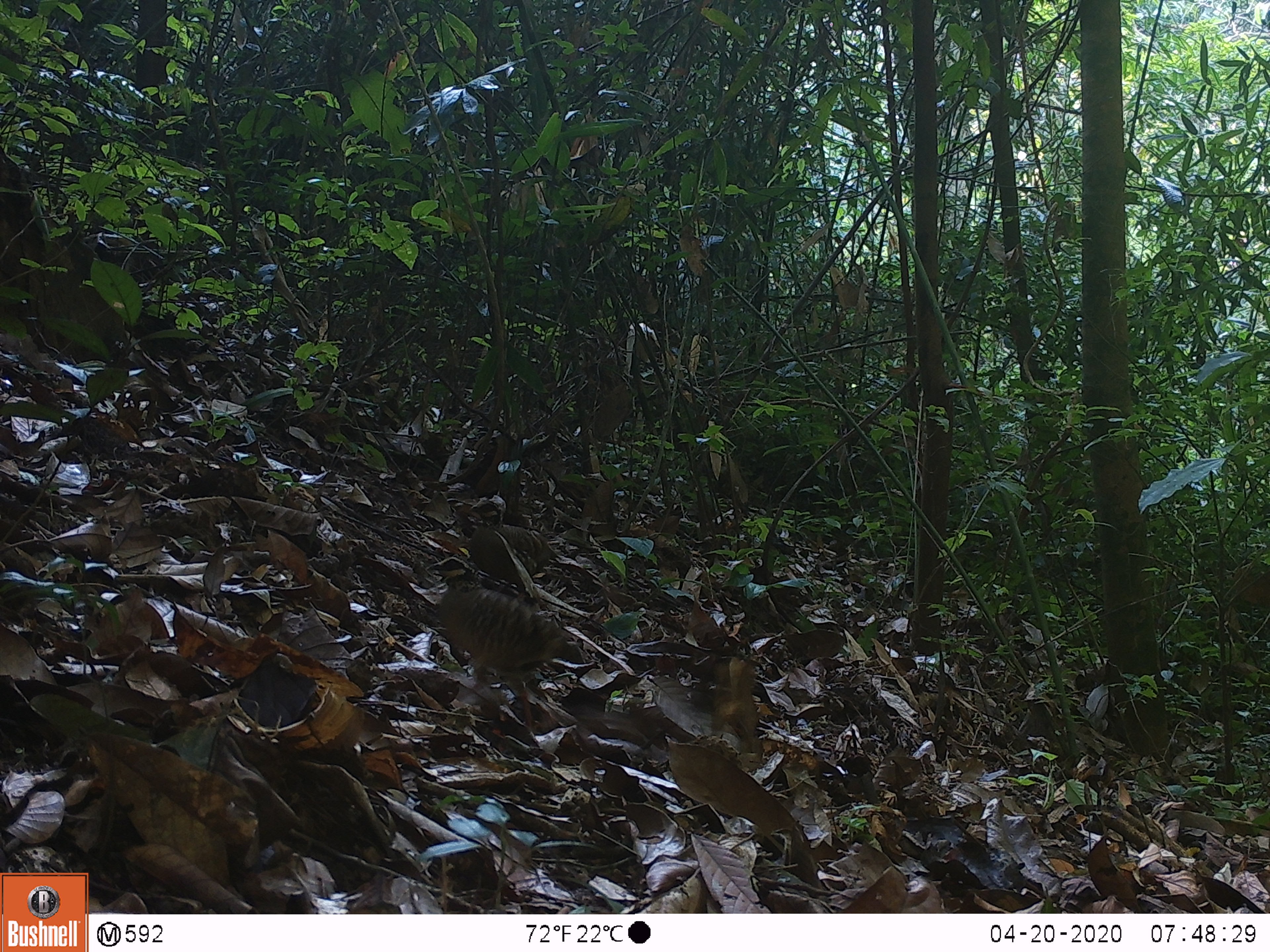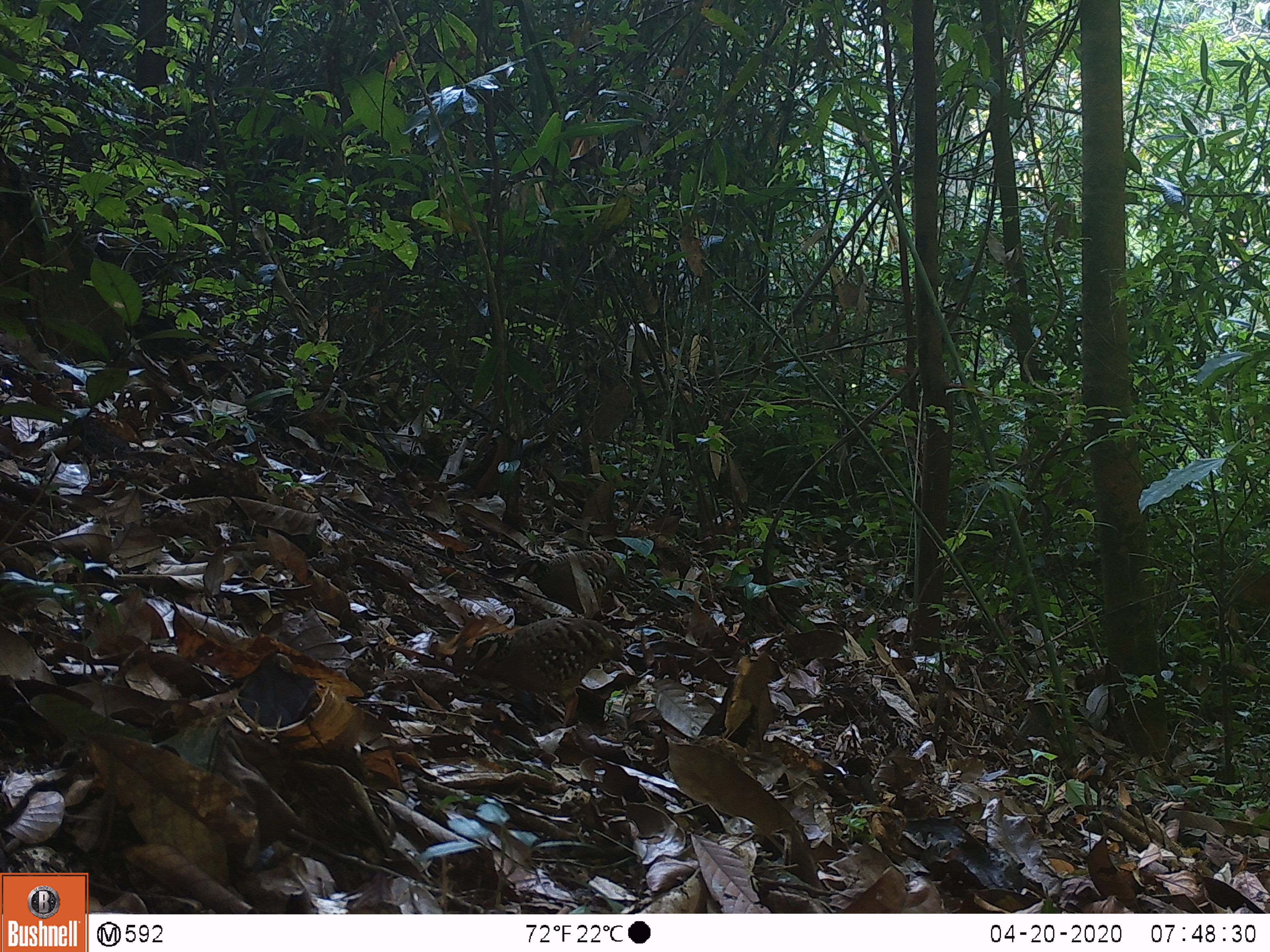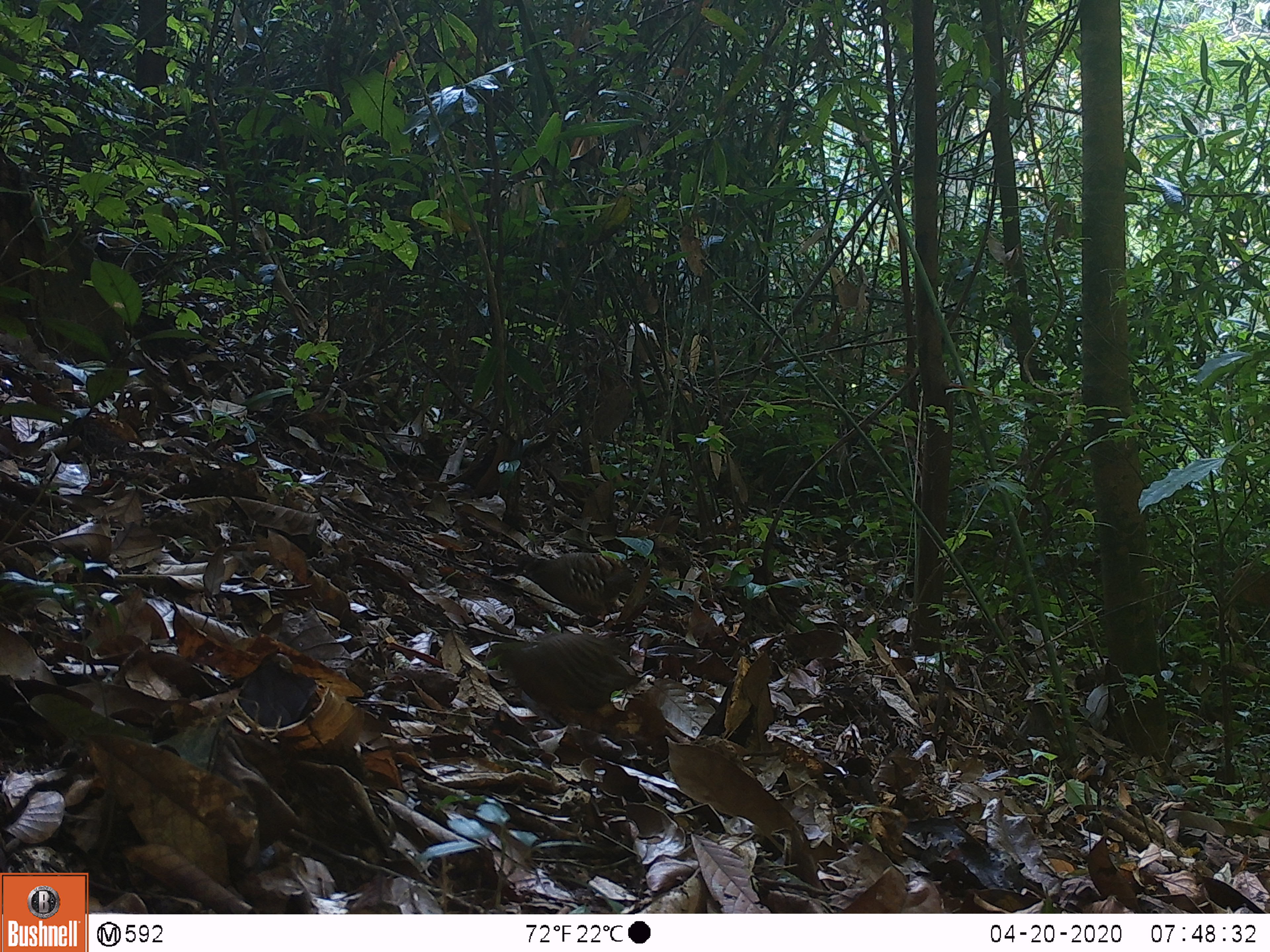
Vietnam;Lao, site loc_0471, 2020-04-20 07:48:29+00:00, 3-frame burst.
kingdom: Animalia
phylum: Chordata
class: Aves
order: Galliformes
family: Phasianidae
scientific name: Phasianidae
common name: partridge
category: unidentified partridge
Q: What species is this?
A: Unidentified partridge (partridge) (Phasianidae).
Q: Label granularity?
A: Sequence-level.